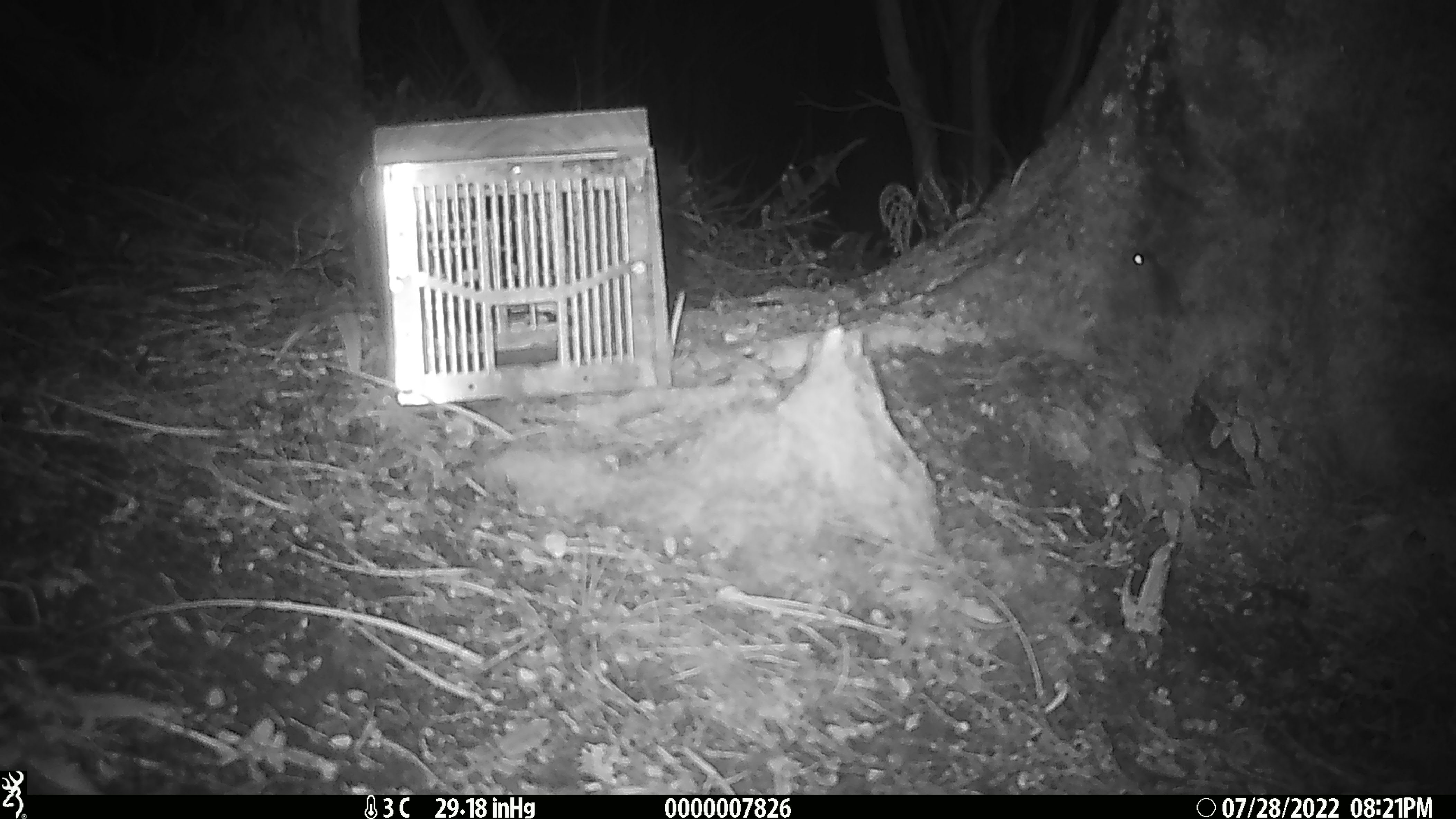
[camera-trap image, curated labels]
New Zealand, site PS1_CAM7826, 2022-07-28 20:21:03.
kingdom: Animalia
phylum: Chordata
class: Mammalia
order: Rodentia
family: Muridae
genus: Mus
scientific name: Mus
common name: mouse